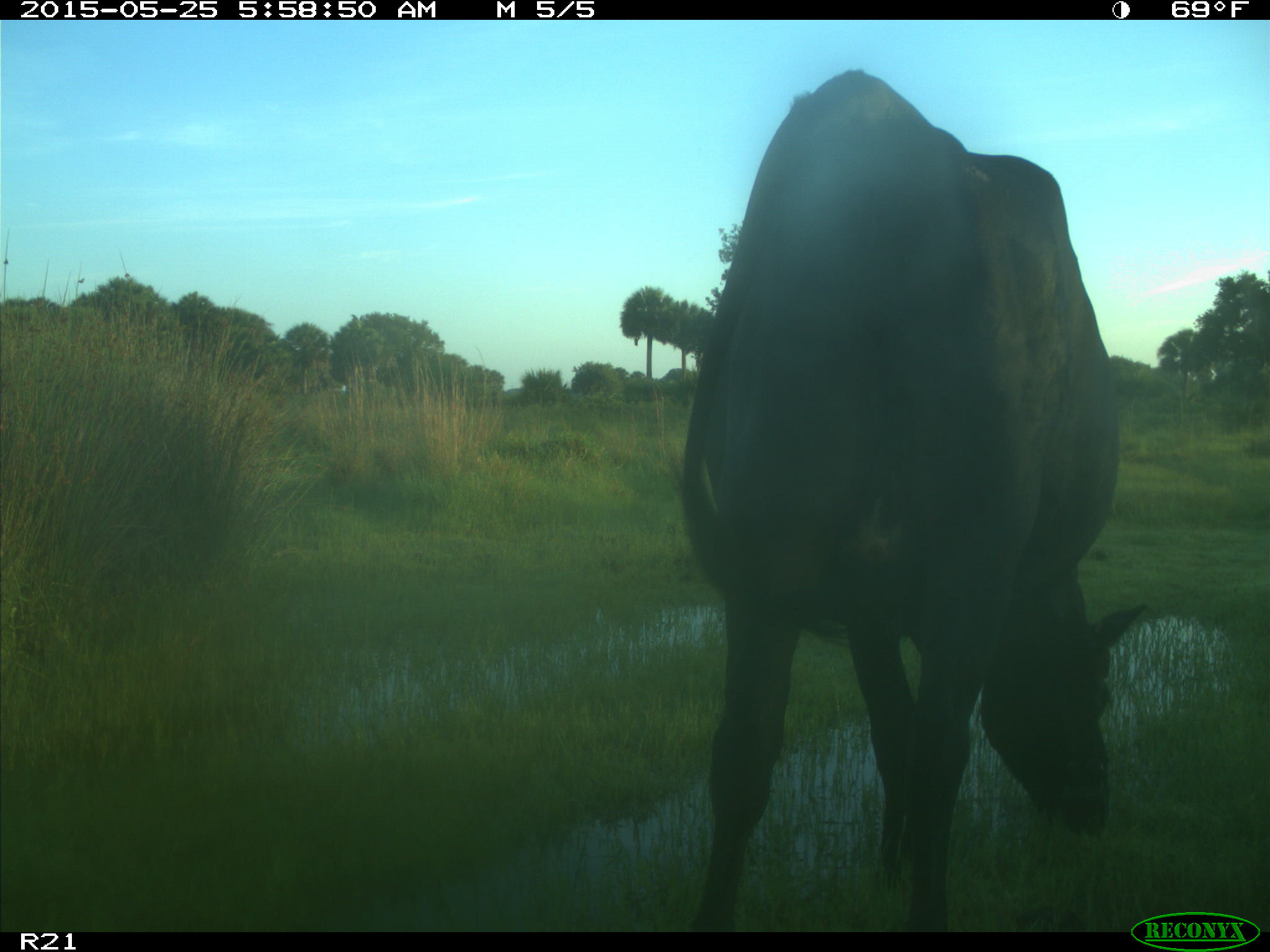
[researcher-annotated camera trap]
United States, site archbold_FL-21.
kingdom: Animalia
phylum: Chordata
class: Mammalia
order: Artiodactyla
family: Bovidae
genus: Bos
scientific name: Bos taurus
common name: domestic cow